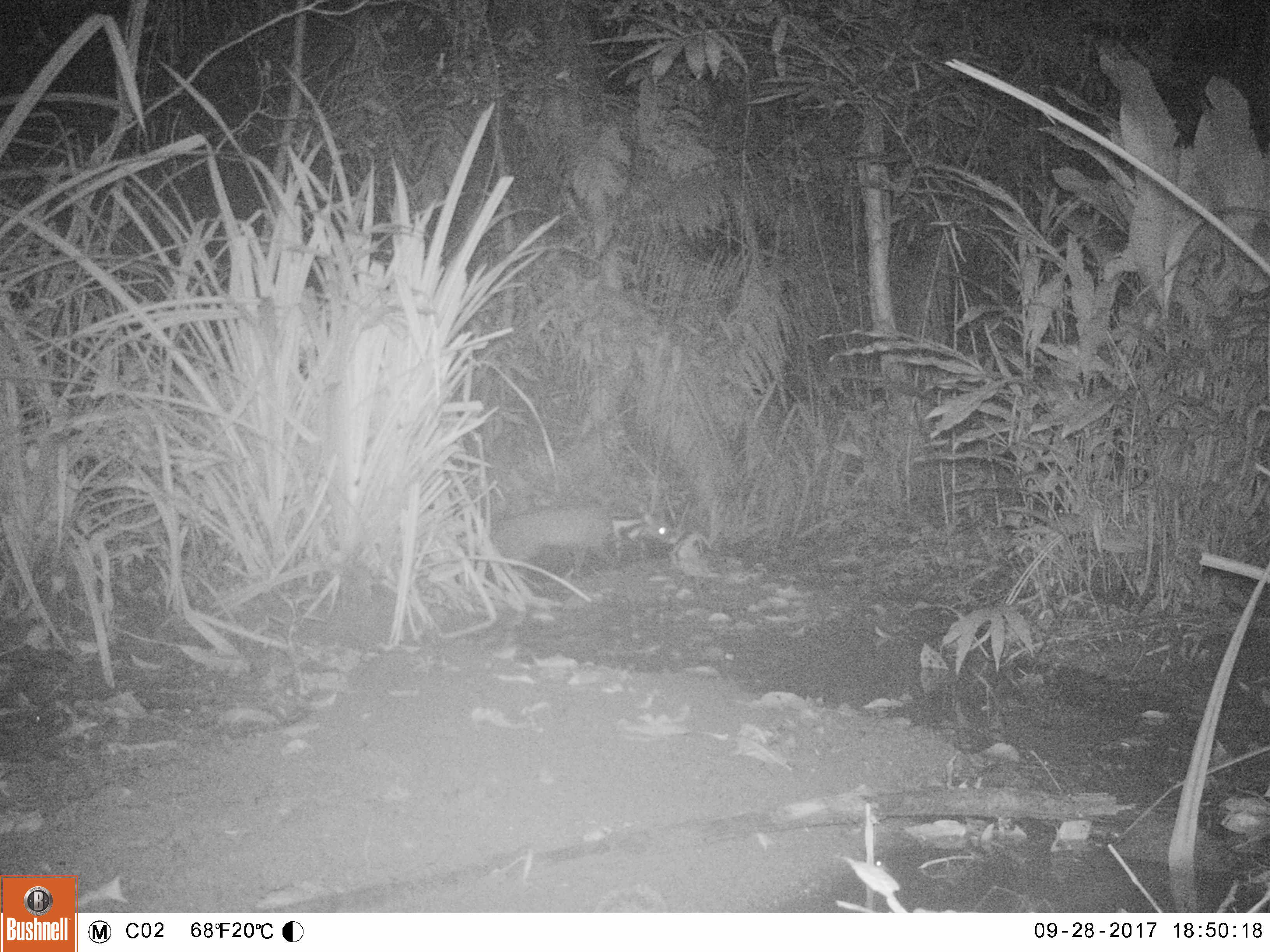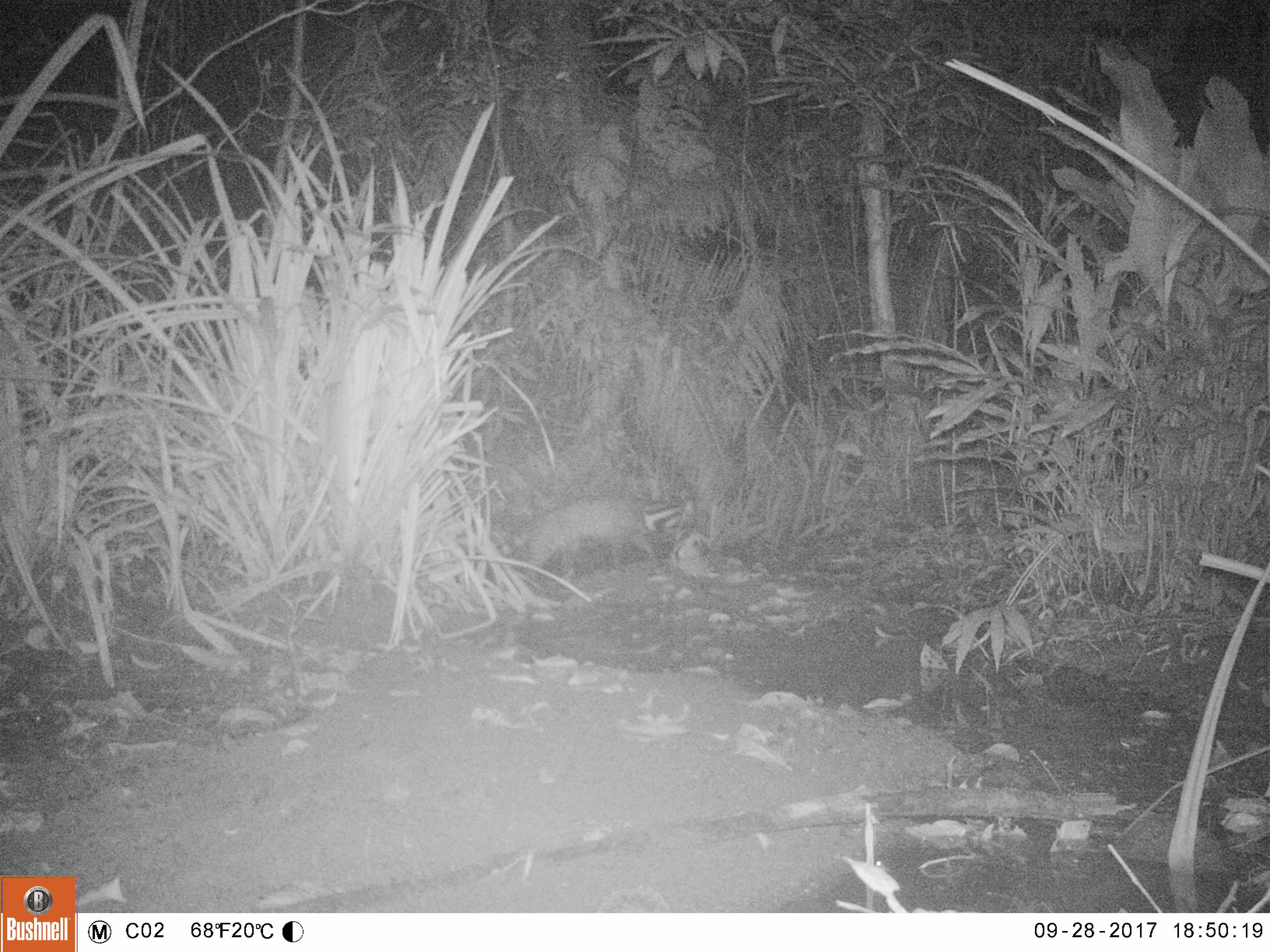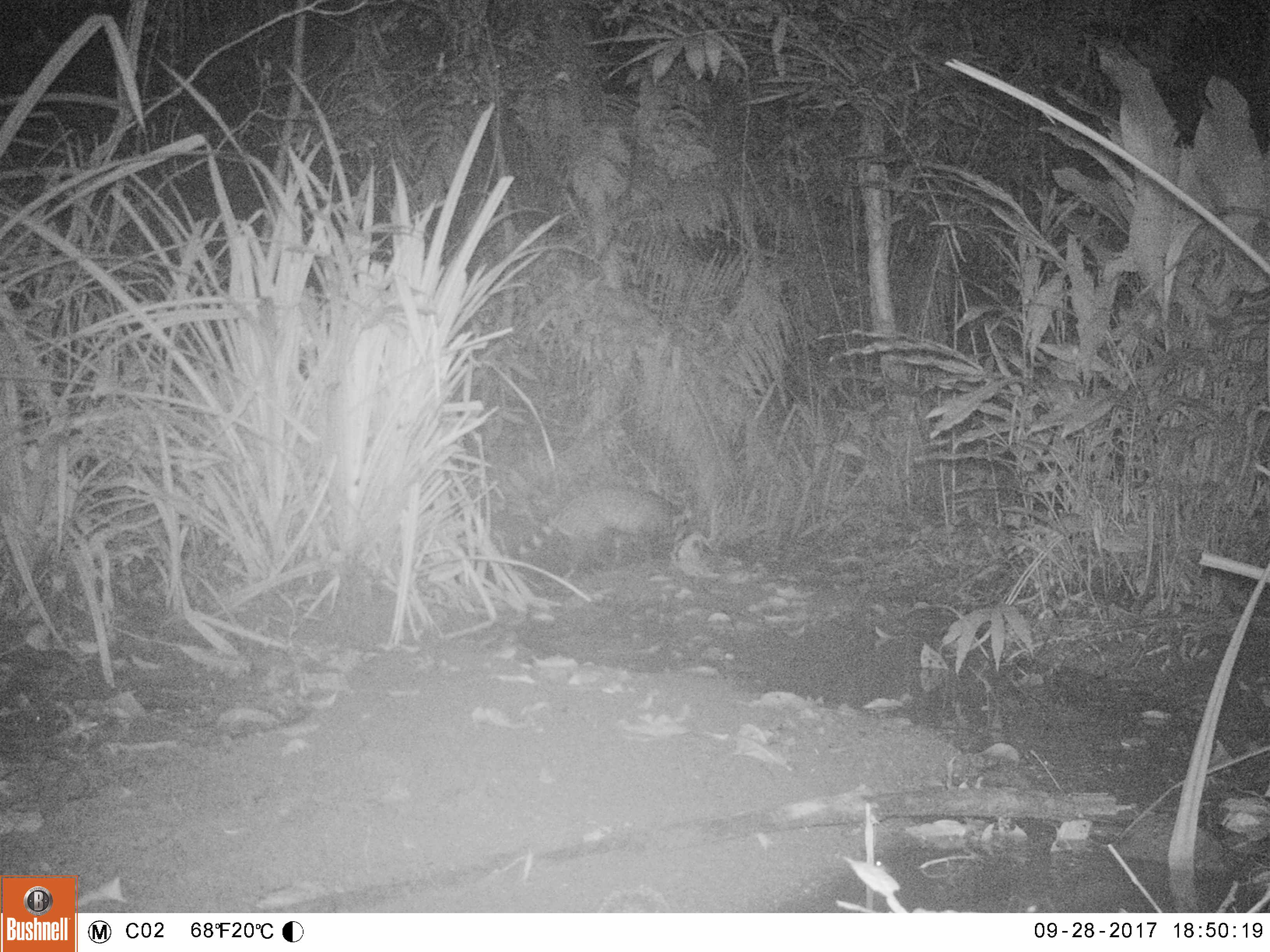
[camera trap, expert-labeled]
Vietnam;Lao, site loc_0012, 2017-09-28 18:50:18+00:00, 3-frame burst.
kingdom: Animalia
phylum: Chordata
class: Mammalia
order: Carnivora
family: Viverridae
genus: Viverra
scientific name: Viverra zibetha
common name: large indian civet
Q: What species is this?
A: Large indian civet (Viverra zibetha).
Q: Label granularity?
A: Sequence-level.